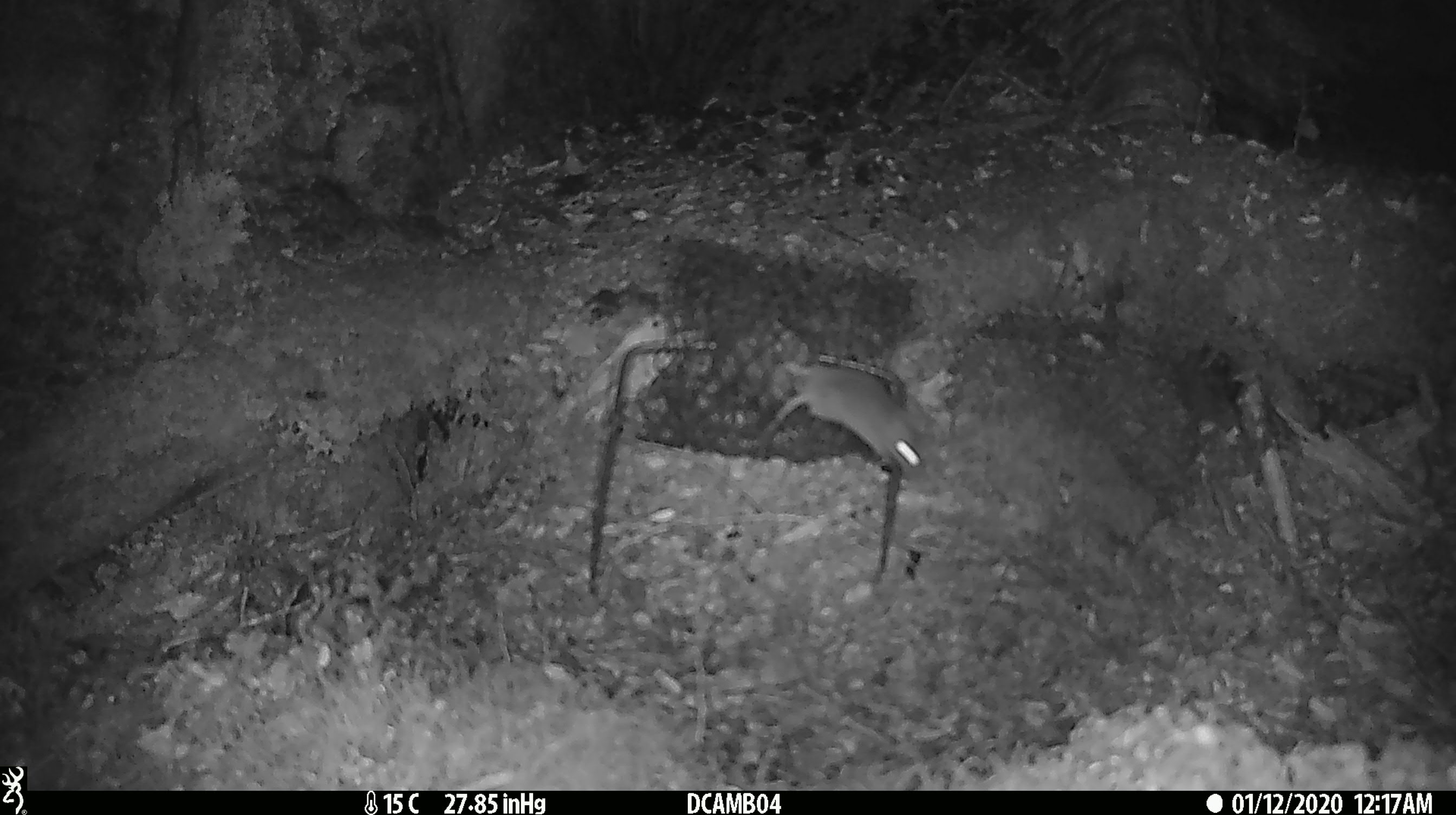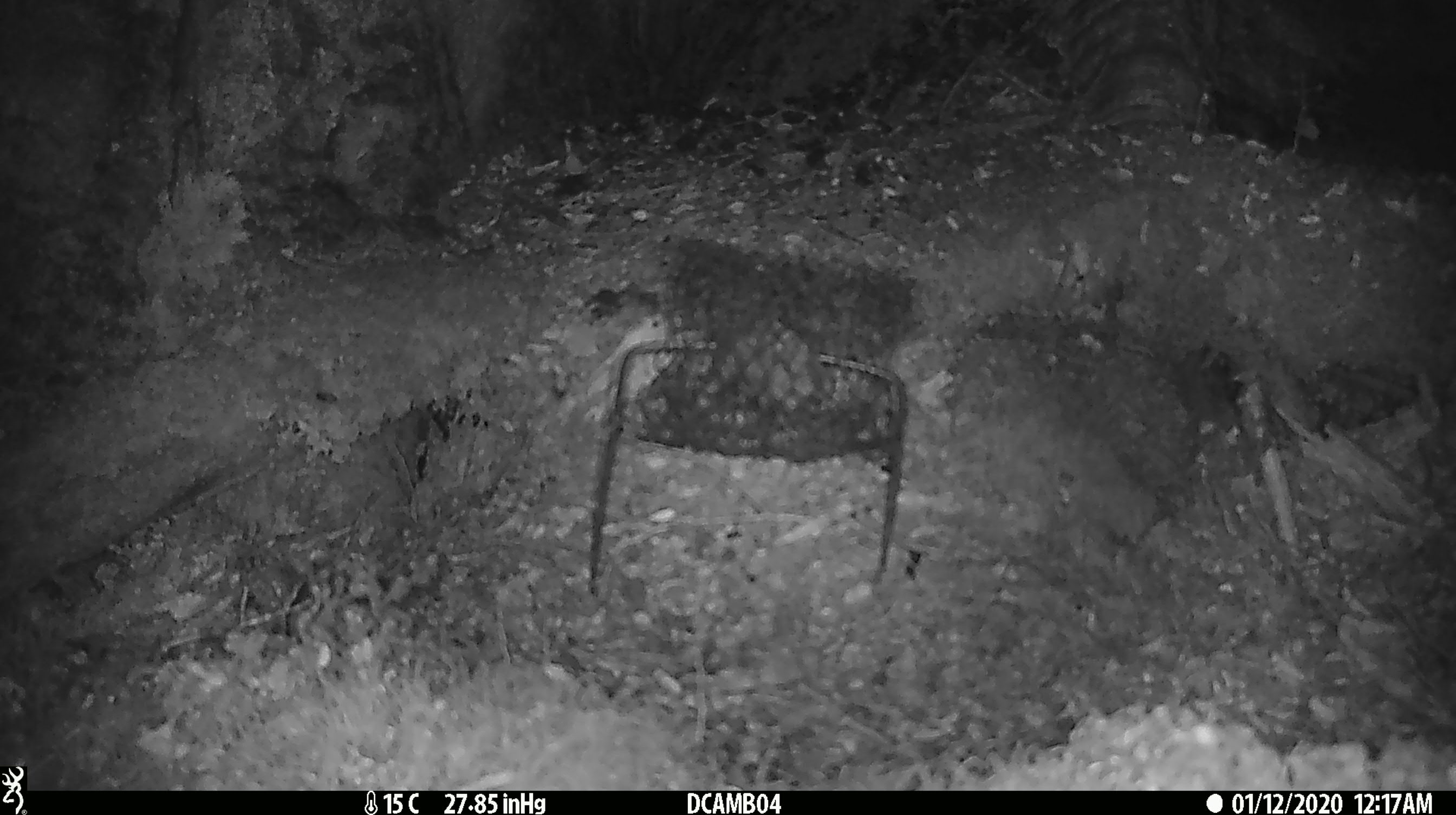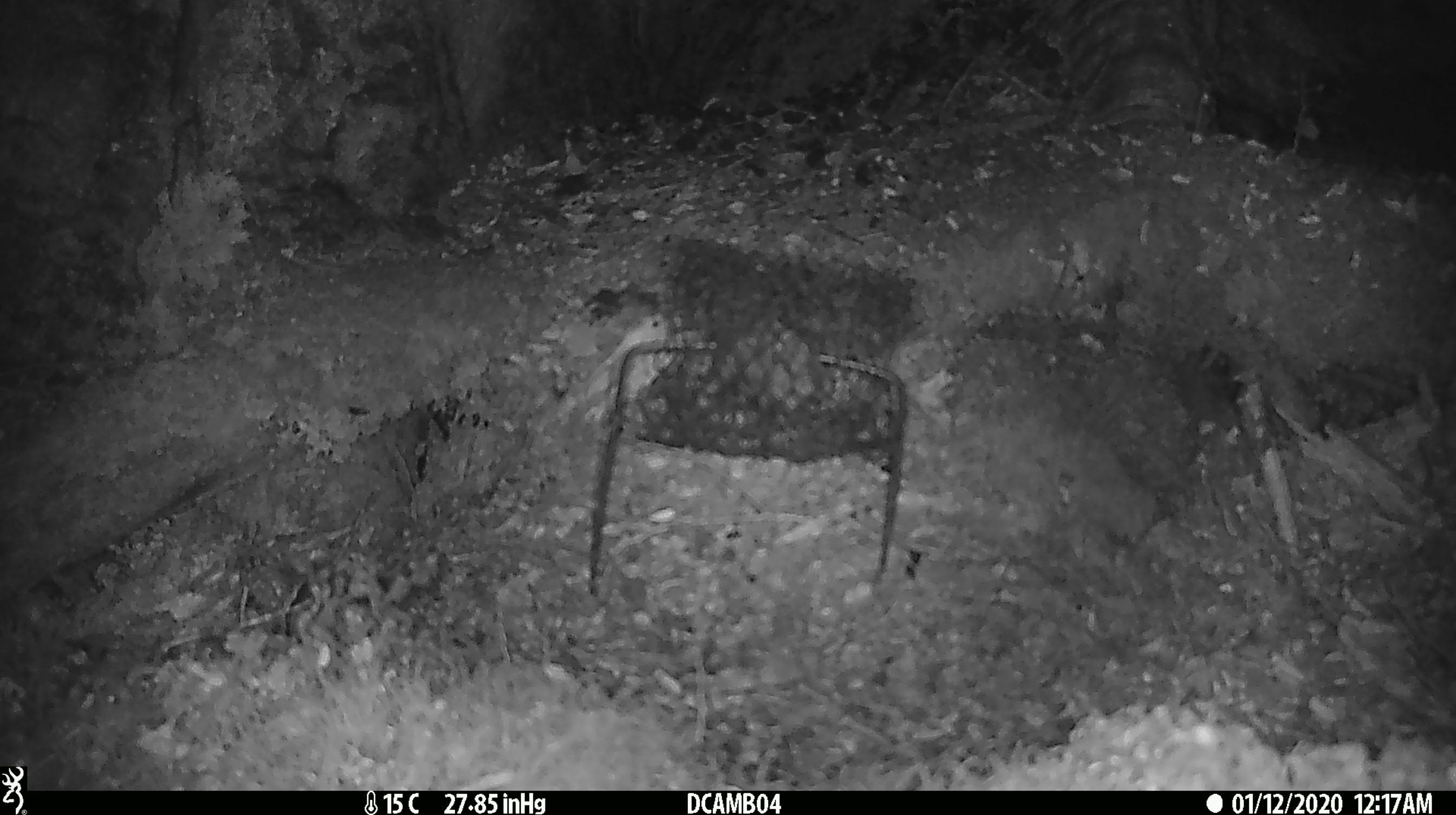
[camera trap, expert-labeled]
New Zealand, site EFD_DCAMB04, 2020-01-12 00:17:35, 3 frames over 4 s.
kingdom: Animalia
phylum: Chordata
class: Mammalia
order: Rodentia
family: Muridae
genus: Mus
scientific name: Mus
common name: mouse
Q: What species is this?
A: Mouse (Mus).